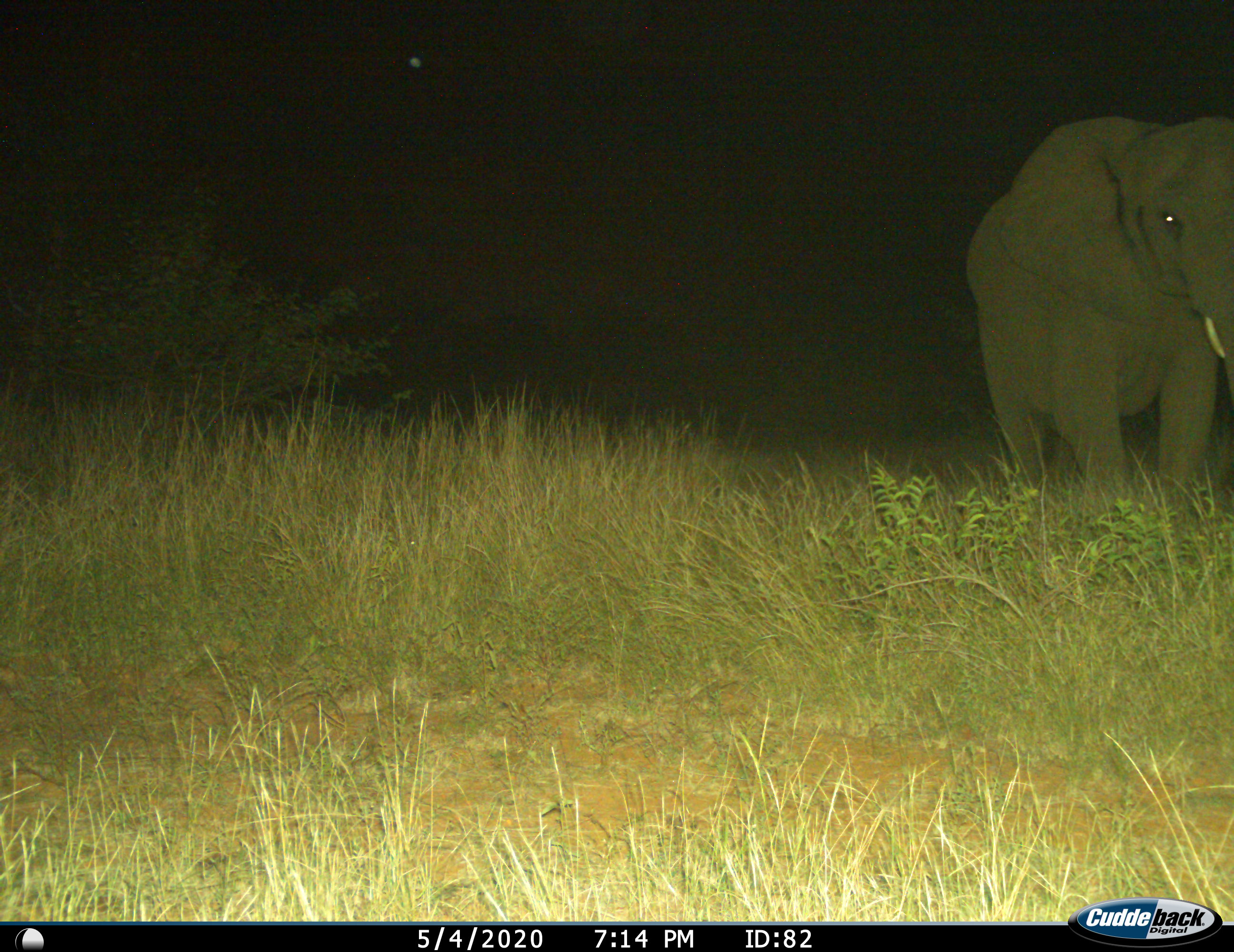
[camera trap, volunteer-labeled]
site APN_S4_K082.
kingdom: Animalia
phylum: Chordata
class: Mammalia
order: Proboscidea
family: Elephantidae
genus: Loxodonta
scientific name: Loxodonta africana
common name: african bush elephant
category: elephant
Elephant (african bush elephant) (Loxodonta africana), count 1. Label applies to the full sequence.